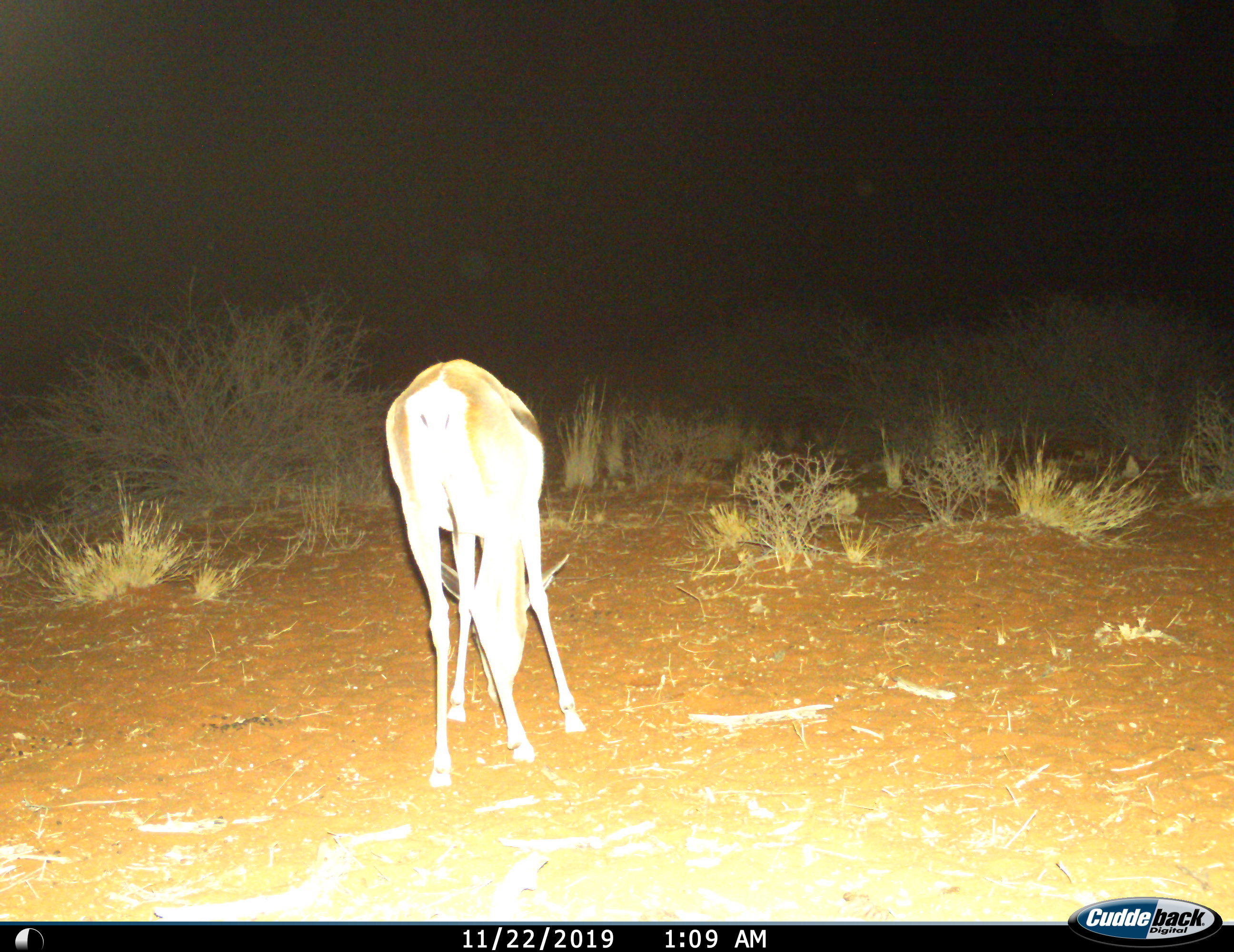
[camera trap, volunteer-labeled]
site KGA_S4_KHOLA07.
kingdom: Animalia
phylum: Chordata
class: Mammalia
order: Artiodactyla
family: Bovidae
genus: Antidorcas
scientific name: Antidorcas marsupialis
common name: springbok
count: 1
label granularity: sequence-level